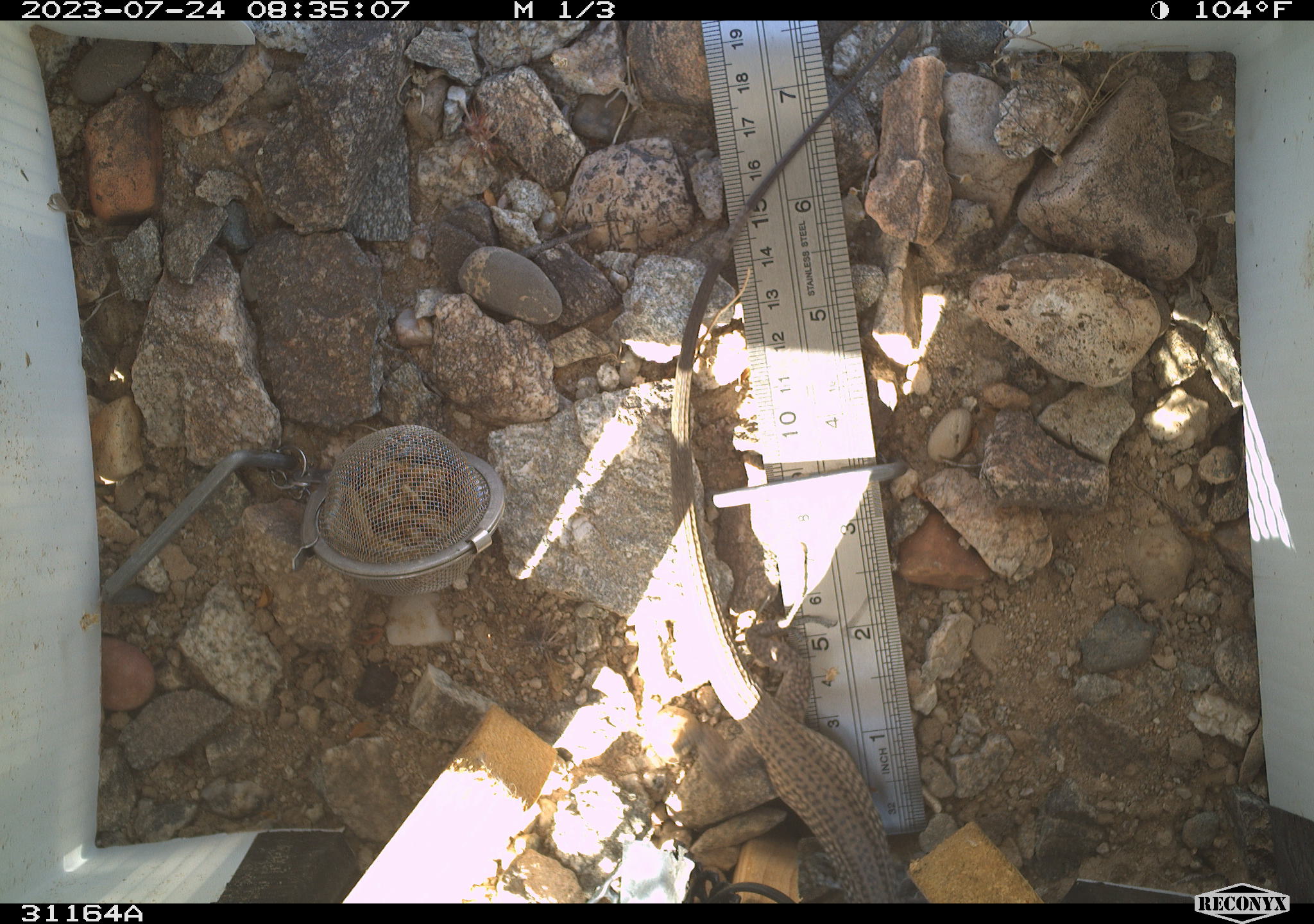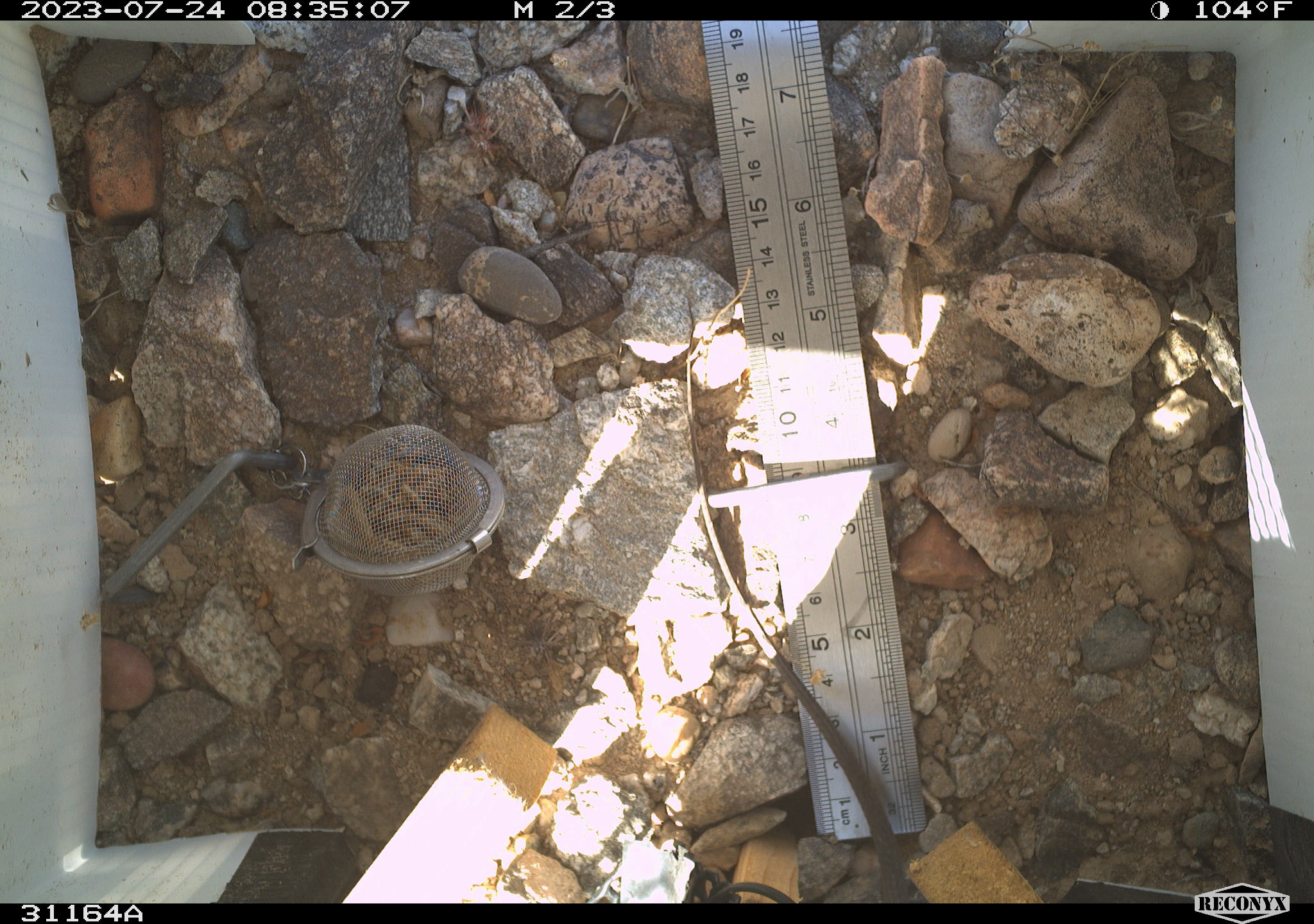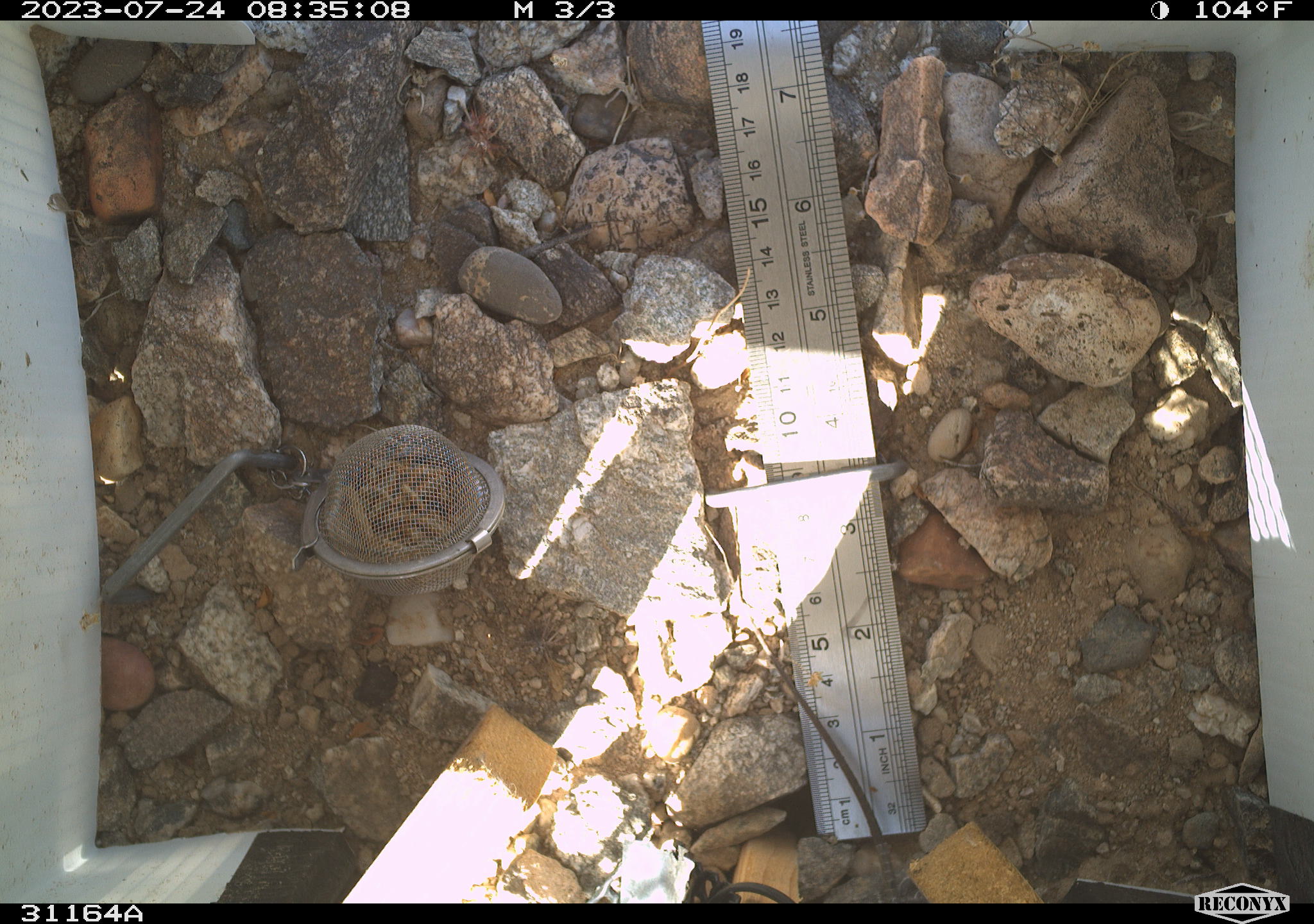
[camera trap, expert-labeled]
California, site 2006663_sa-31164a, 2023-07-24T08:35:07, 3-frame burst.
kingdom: Animalia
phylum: Chordata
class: Reptilia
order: Squamata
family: Teiidae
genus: Aspidoscelis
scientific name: Aspidoscelis tigris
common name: western whiptail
Western whiptail (Aspidoscelis tigris).